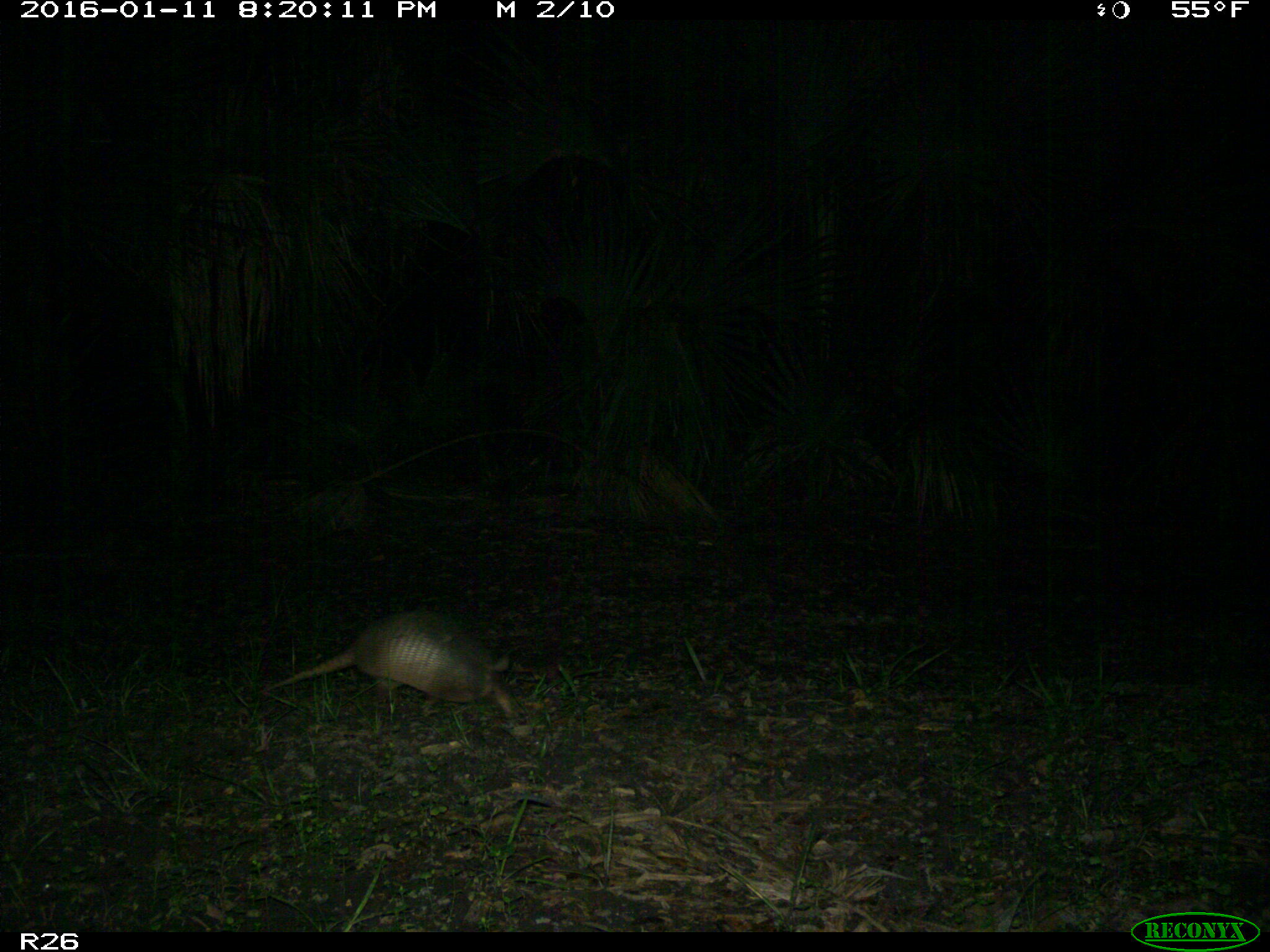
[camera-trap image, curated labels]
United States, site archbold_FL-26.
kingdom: Animalia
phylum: Chordata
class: Mammalia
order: Cingulata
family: Dasypodidae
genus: Dasypus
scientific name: Dasypus novemcinctus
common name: nine-banded armadillo